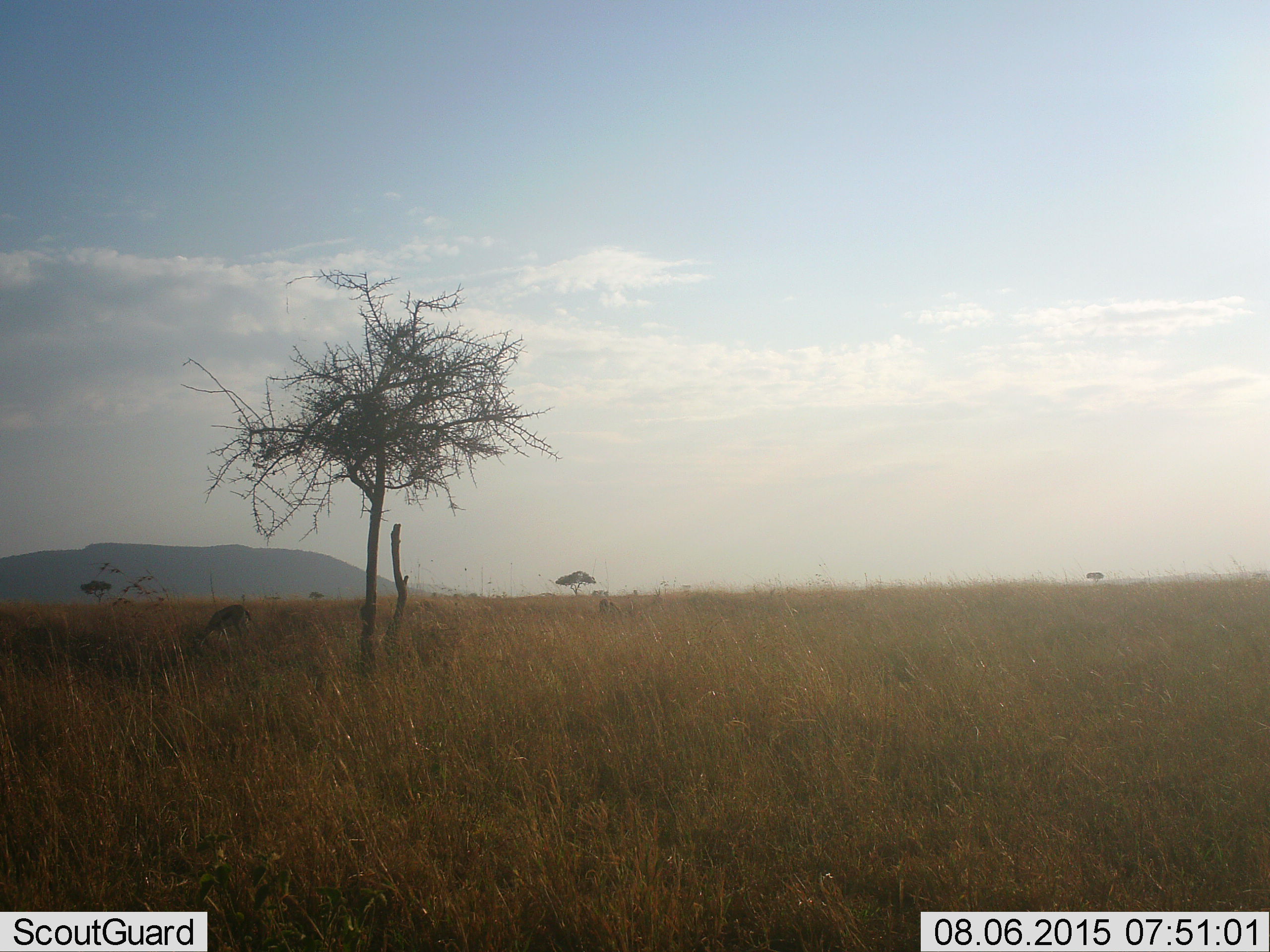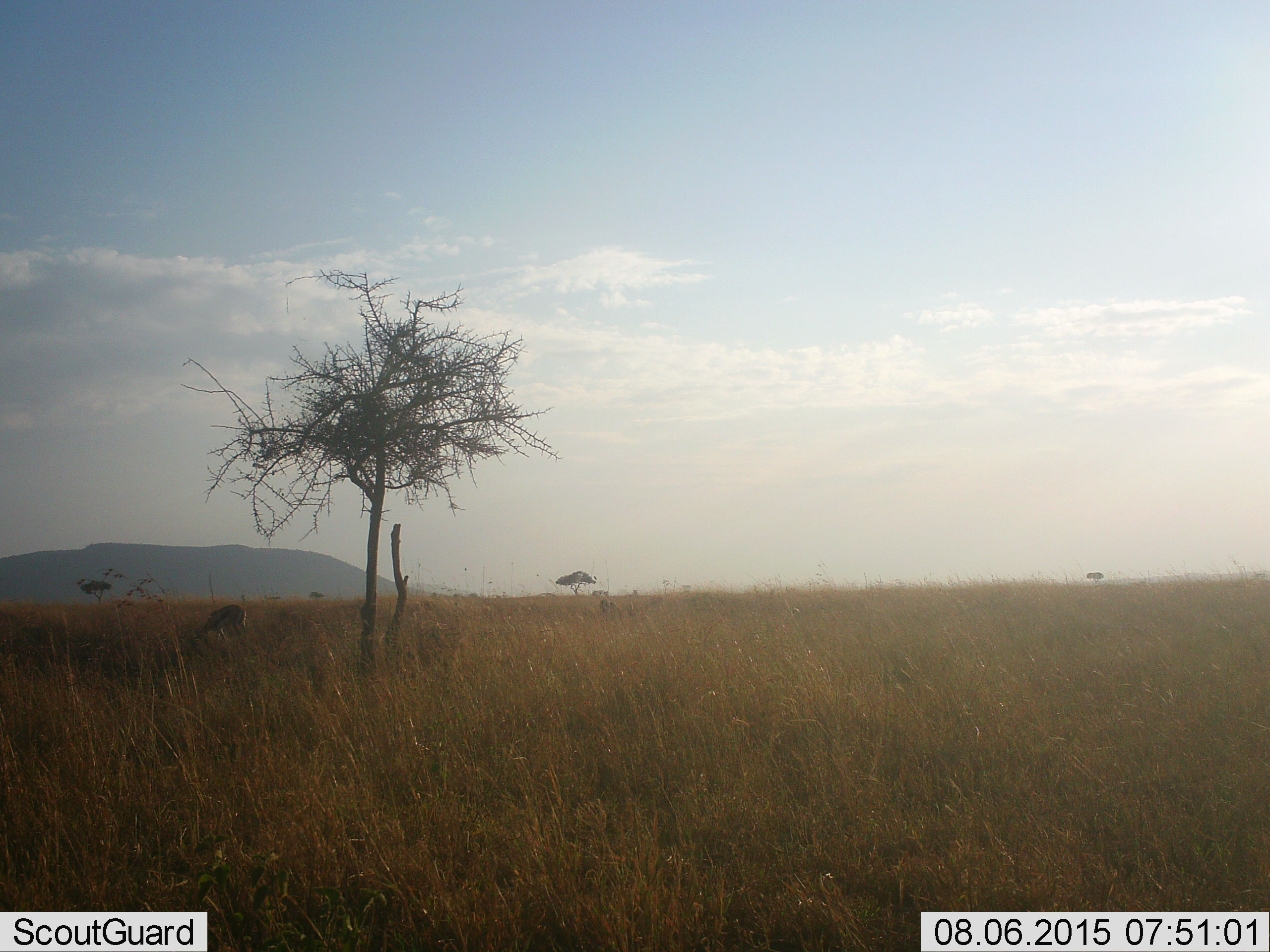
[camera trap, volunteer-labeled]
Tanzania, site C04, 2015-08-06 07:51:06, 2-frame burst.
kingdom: Animalia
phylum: Chordata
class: Mammalia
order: Artiodactyla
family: Bovidae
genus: Eudorcas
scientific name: Eudorcas thomsonii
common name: thomson's gazelle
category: gazellethomsons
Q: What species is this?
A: Gazellethomsons (thomson's gazelle) (Eudorcas thomsonii).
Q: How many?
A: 1.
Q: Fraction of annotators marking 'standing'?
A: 40%.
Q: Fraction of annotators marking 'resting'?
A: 0%.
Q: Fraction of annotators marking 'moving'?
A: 10%.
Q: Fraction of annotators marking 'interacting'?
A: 0%.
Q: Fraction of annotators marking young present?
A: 0%.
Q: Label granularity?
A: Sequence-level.